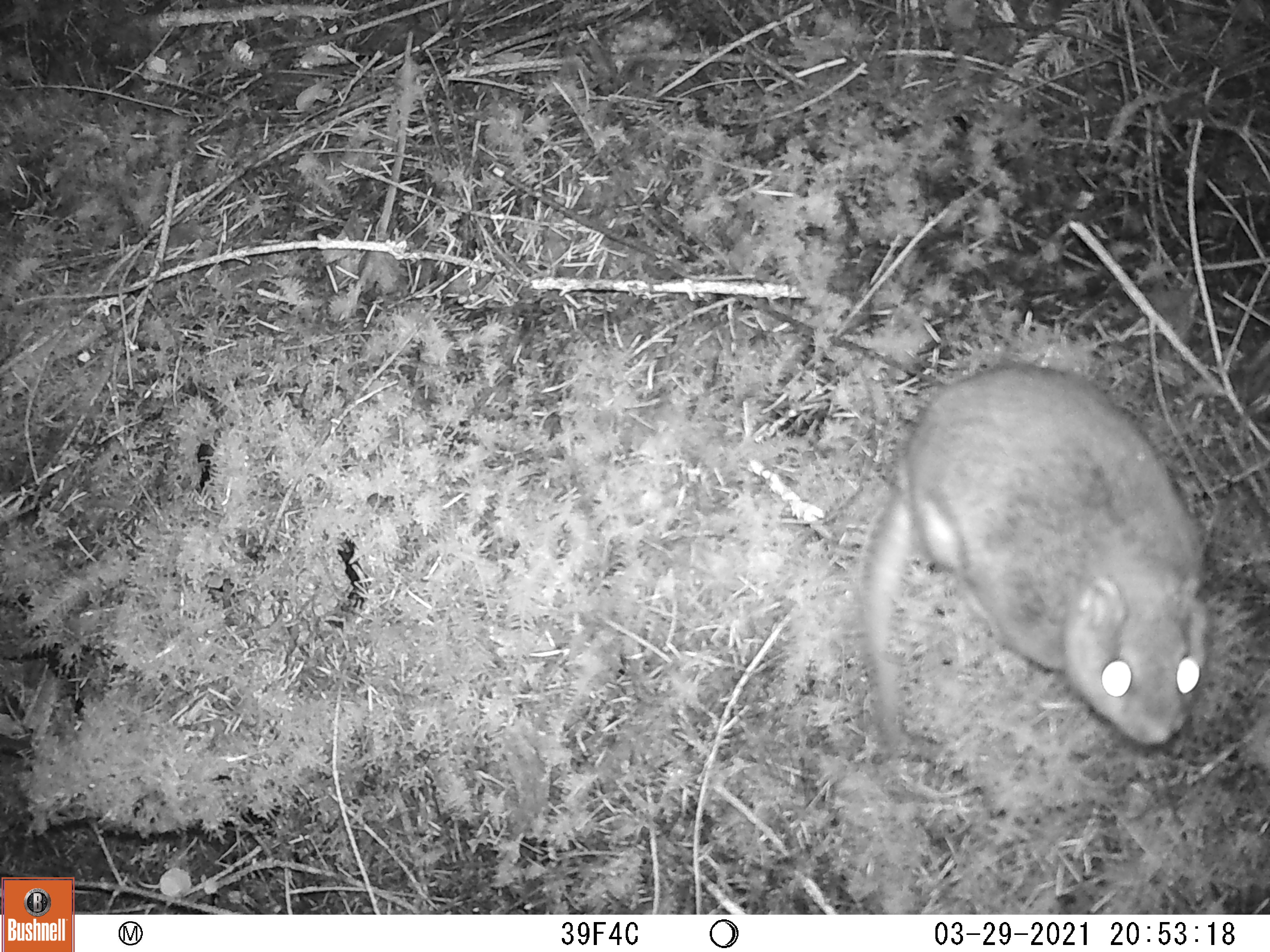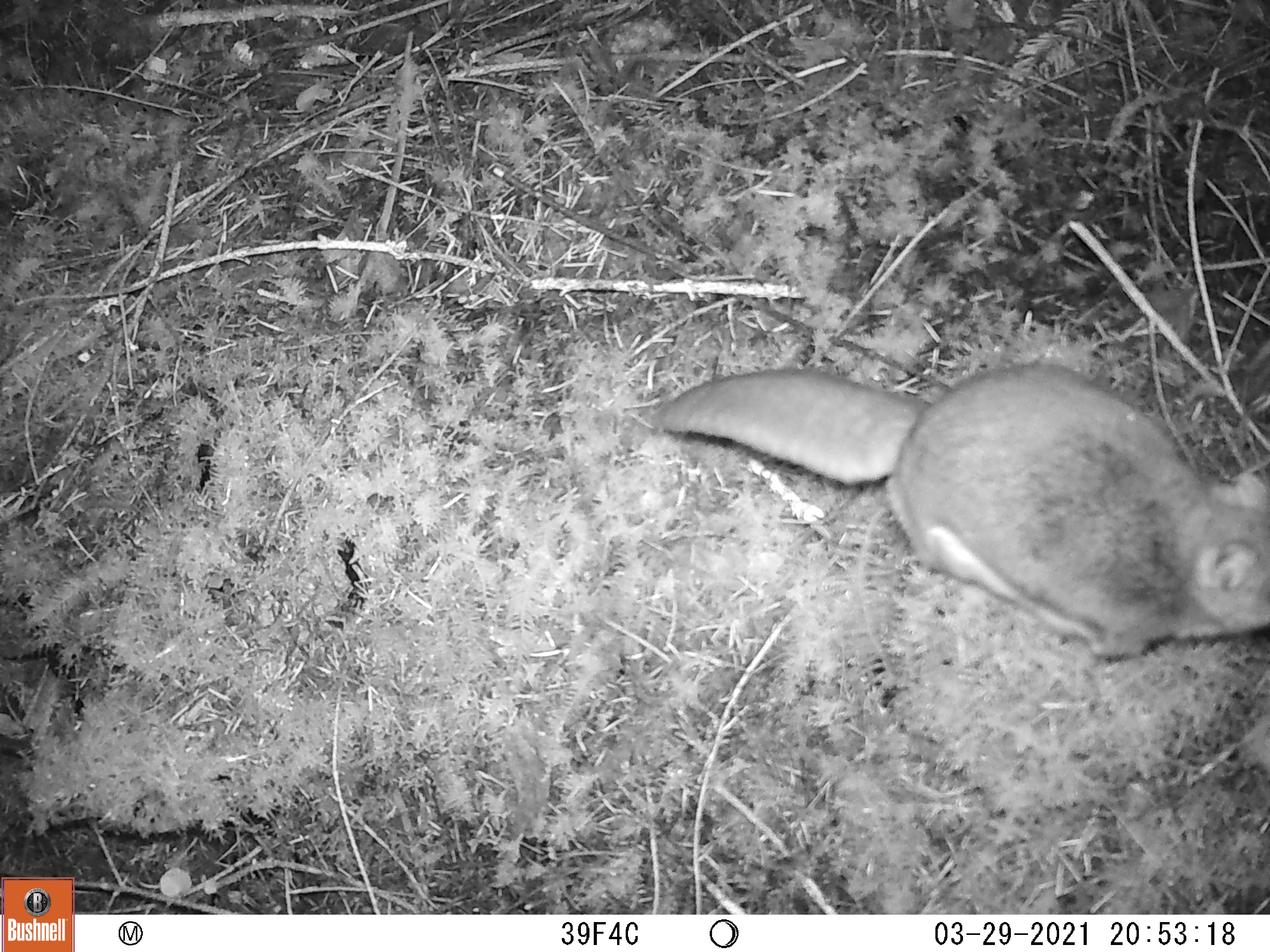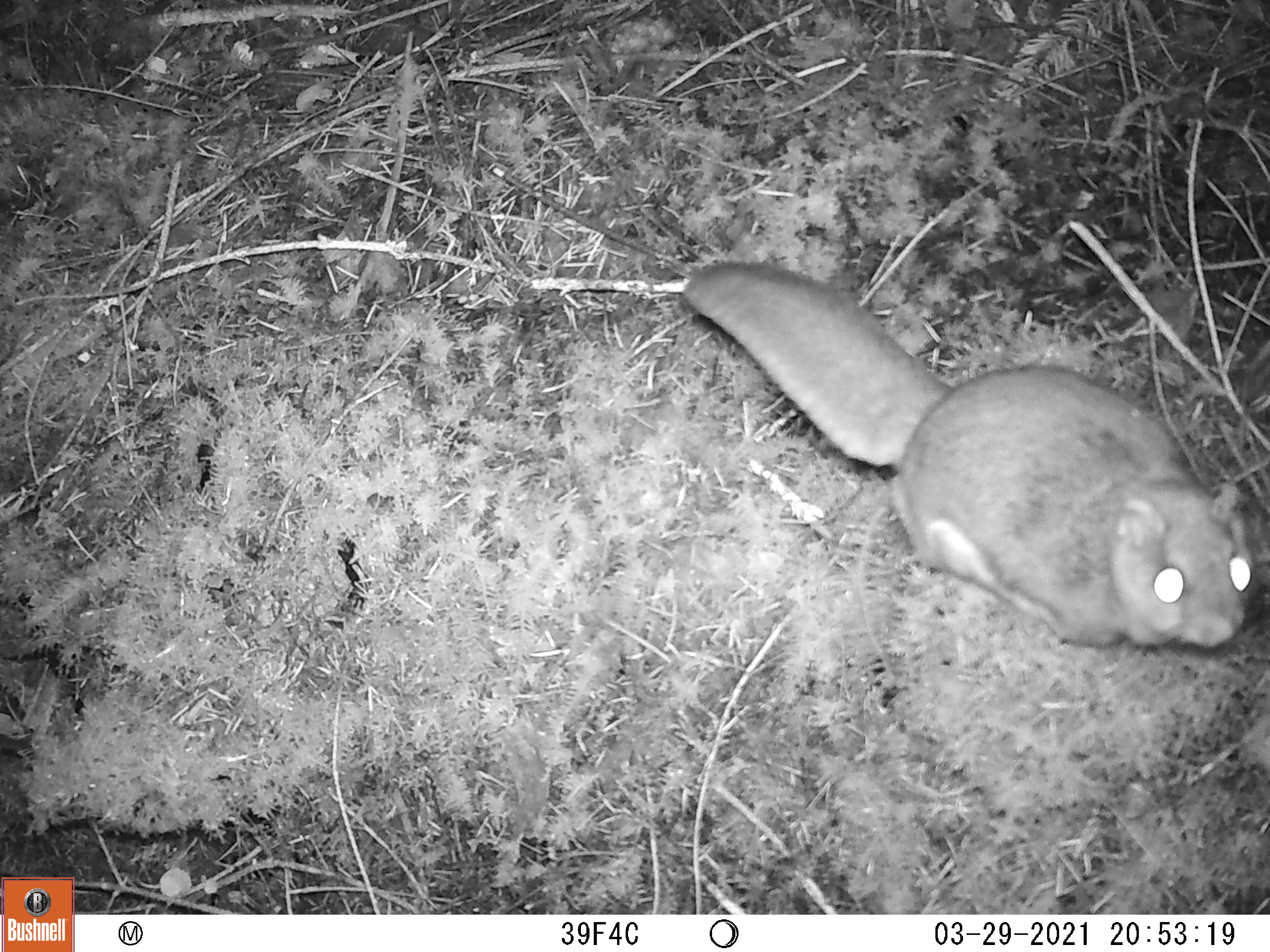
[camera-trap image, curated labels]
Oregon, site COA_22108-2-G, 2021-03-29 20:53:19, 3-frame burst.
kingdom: Animalia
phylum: Chordata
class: Mammalia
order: Rodentia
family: Sciuridae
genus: Glaucomys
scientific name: Glaucomys oregonensis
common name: humboldt's flying squirrel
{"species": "humboldt's flying squirrel (Glaucomys oregonensis)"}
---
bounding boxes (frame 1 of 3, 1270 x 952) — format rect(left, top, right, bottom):
humboldt's flying squirrel: rect(854, 333, 1226, 810)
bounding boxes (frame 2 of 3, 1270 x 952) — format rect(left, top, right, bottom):
humboldt's flying squirrel: rect(642, 319, 1269, 684)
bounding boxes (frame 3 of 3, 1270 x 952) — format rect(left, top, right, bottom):
humboldt's flying squirrel: rect(660, 235, 1261, 687)